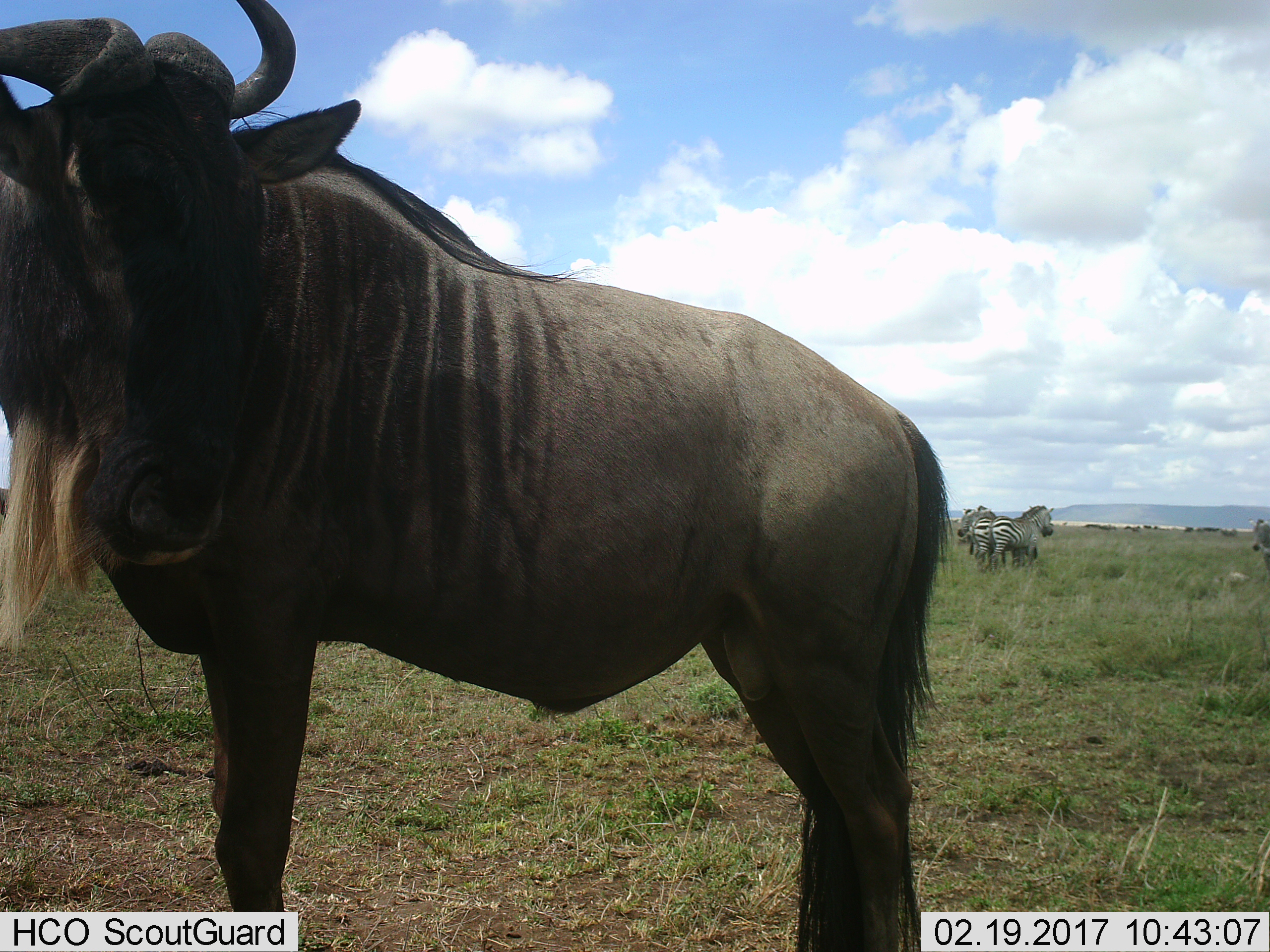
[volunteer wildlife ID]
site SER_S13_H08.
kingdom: Animalia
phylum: Chordata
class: Mammalia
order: Artiodactyla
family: Bovidae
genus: Connochaetes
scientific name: Connochaetes taurinus taurinus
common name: blue wildebeest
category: wildebeestblue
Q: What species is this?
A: Wildebeestblue (blue wildebeest) (Connochaetes taurinus taurinus).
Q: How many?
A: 1.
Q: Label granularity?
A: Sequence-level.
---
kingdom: Animalia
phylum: Chordata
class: Mammalia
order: Perissodactyla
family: Equidae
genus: Equus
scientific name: Equus quagga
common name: plains zebra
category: zebraplains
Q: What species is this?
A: Zebraplains (plains zebra) (Equus quagga).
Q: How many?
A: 4.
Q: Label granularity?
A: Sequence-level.